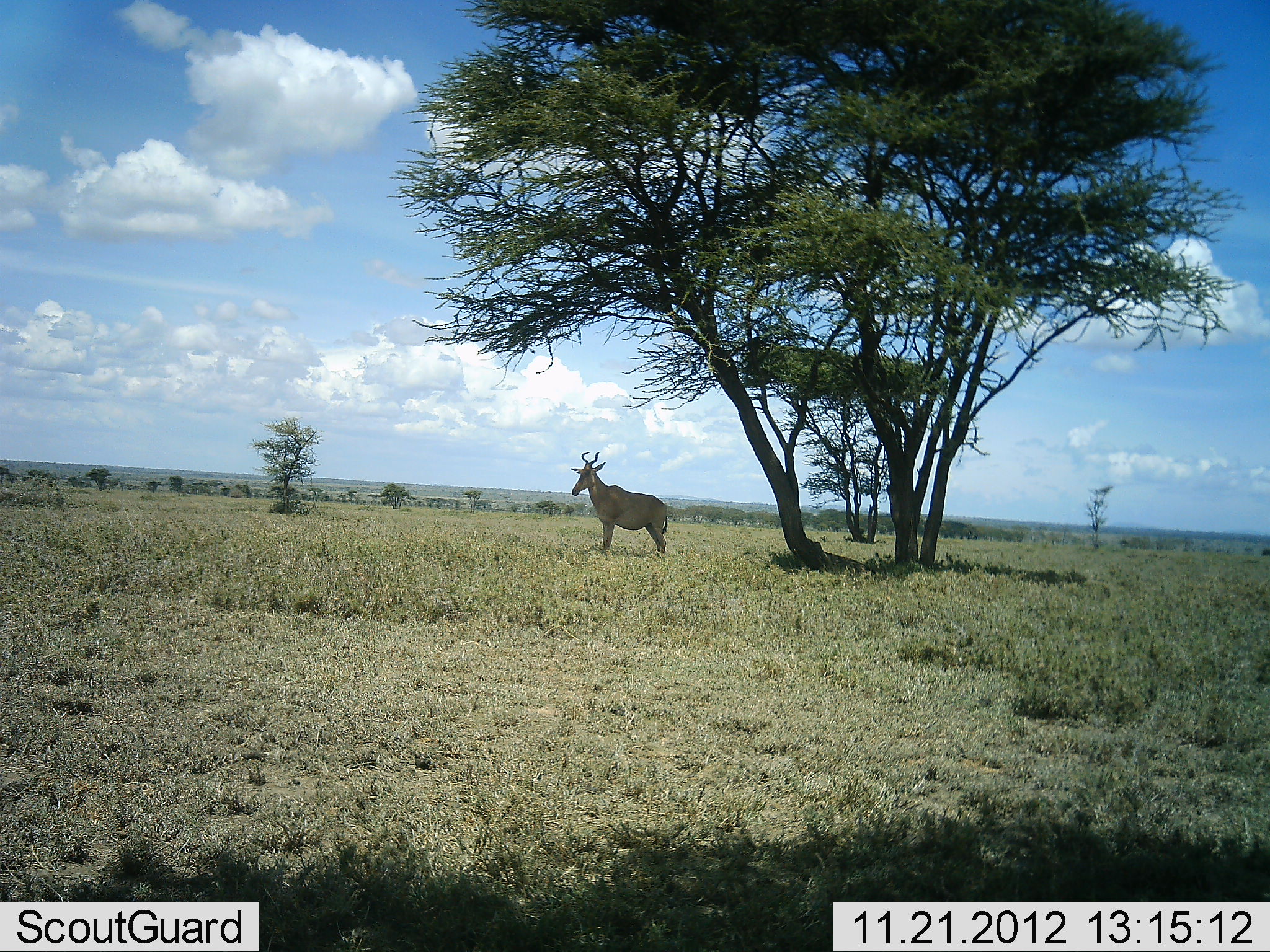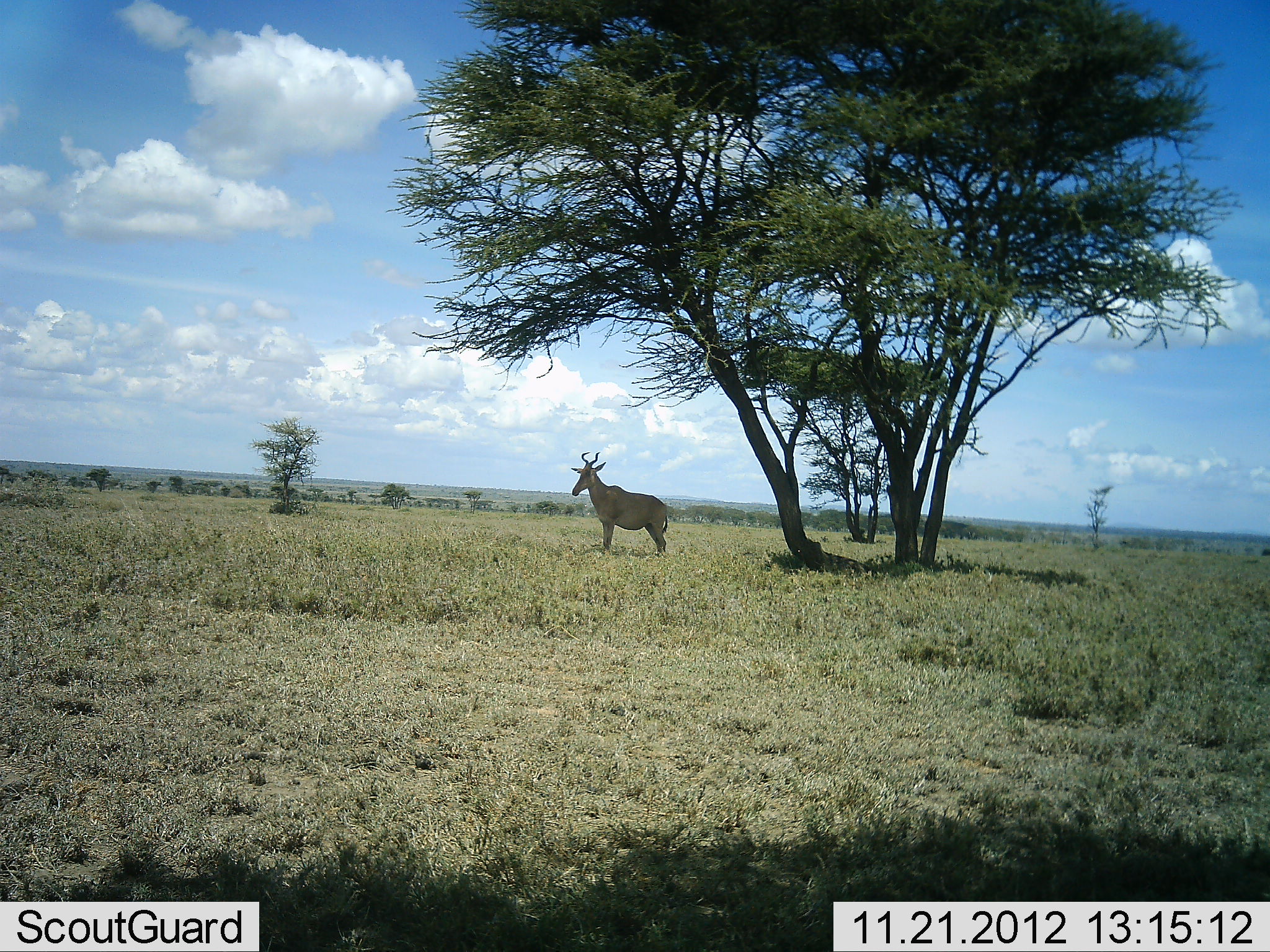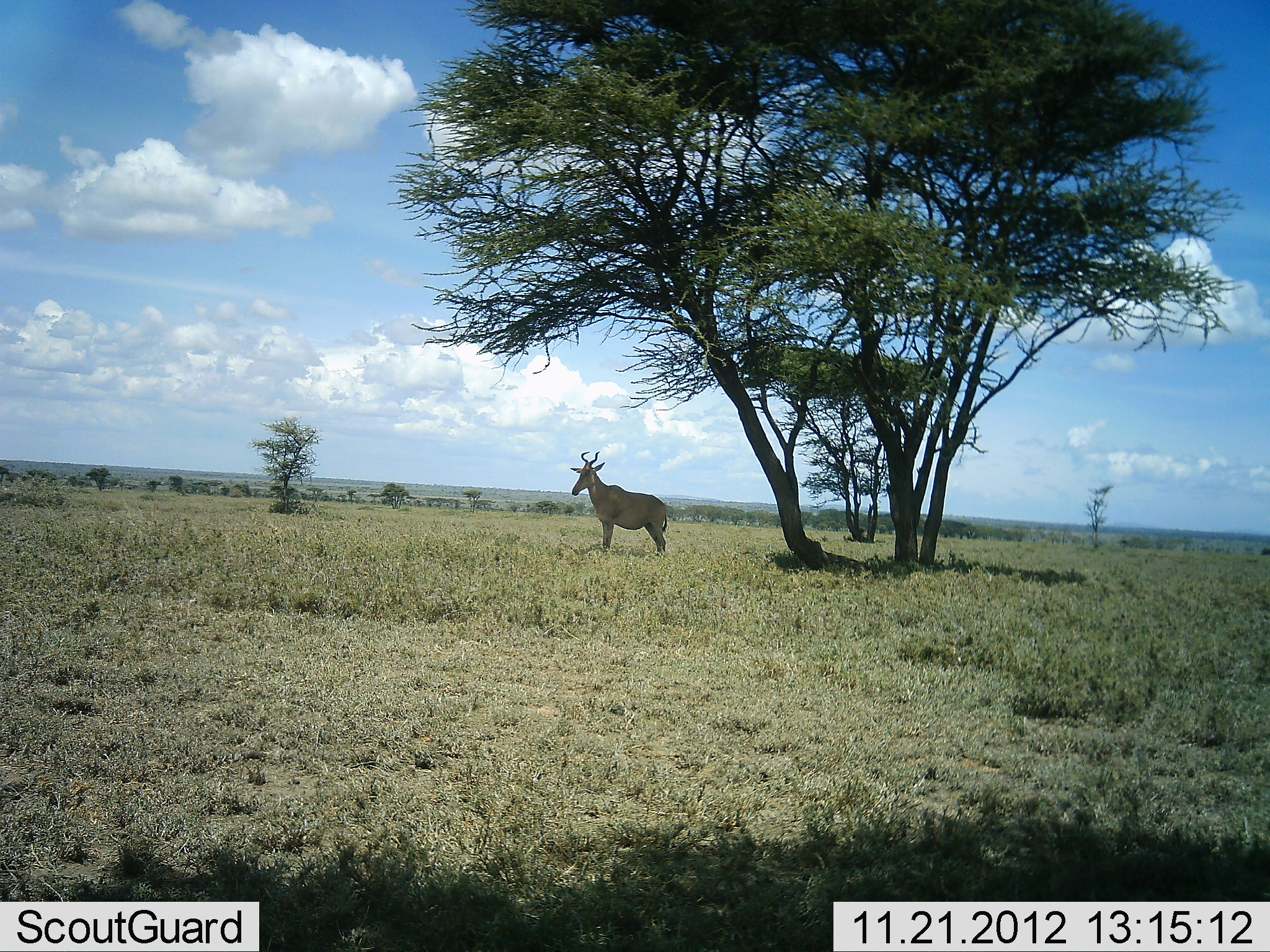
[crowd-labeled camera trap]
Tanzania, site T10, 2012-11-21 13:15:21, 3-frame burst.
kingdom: Animalia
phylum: Chordata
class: Mammalia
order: Artiodactyla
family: Bovidae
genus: Alcelaphus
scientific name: Alcelaphus buselaphus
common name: hartebeest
Hartebeest (Alcelaphus buselaphus), count 1. Behavior (volunteer vote fractions): standing 100%, resting 0%, moving 0%, interacting 0%. Young present (vote fraction): 0%. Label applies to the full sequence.